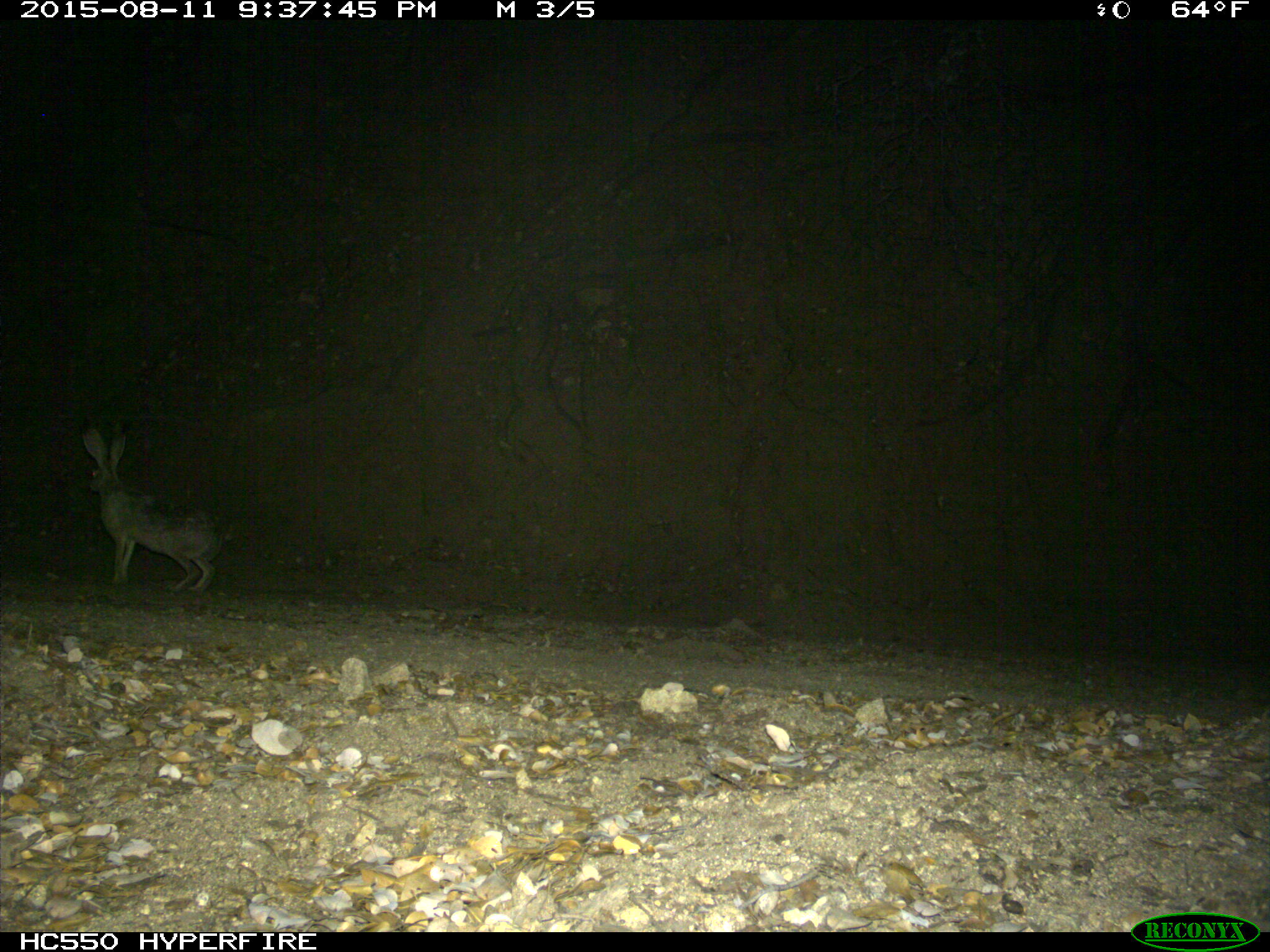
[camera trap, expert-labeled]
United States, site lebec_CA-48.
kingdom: Animalia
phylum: Chordata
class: Mammalia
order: Lagomorpha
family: Leporidae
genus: Lepus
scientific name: Lepus californicus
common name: black-tailed jackrabbit